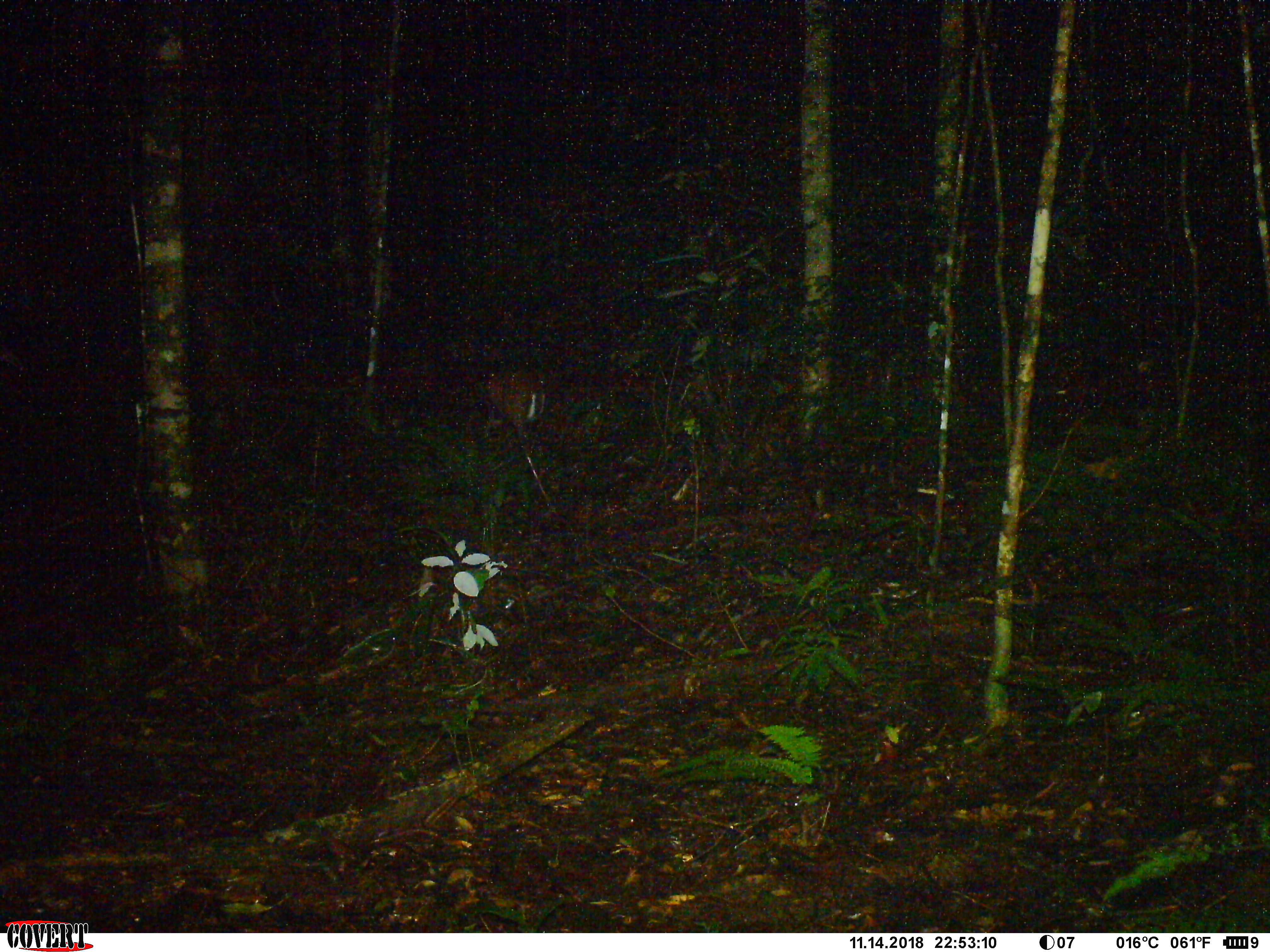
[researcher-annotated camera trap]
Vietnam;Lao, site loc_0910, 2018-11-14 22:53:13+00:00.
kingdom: Animalia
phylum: Chordata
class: Mammalia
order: Artiodactyla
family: Cervidae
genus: Muntiacus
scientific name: Muntiacus rooseveltorum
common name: roosevelt's muntjac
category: roosevelts muntjac group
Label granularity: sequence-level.